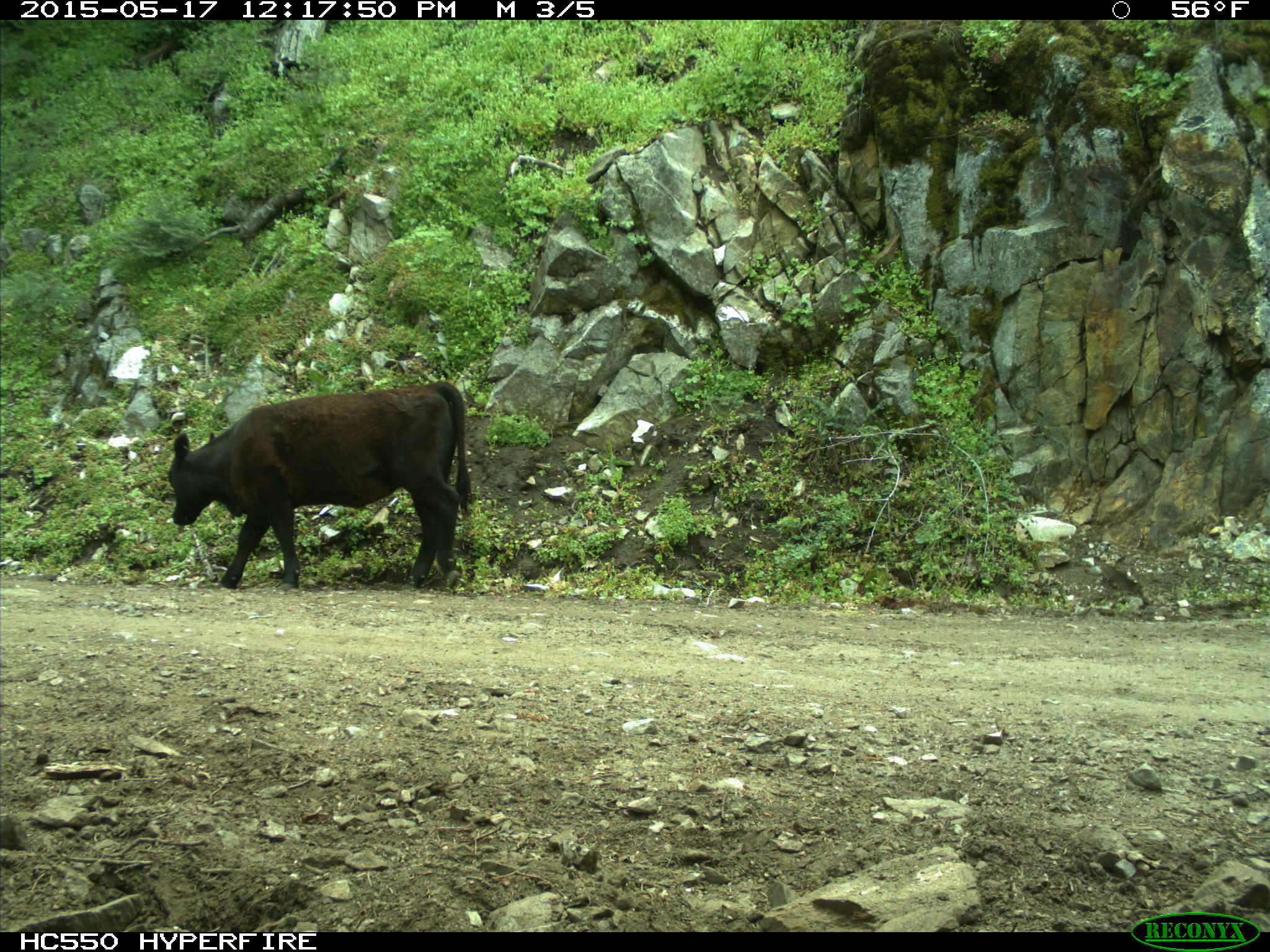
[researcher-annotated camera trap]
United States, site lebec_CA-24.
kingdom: Animalia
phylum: Chordata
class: Mammalia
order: Artiodactyla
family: Bovidae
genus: Bos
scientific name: Bos taurus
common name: domestic cow